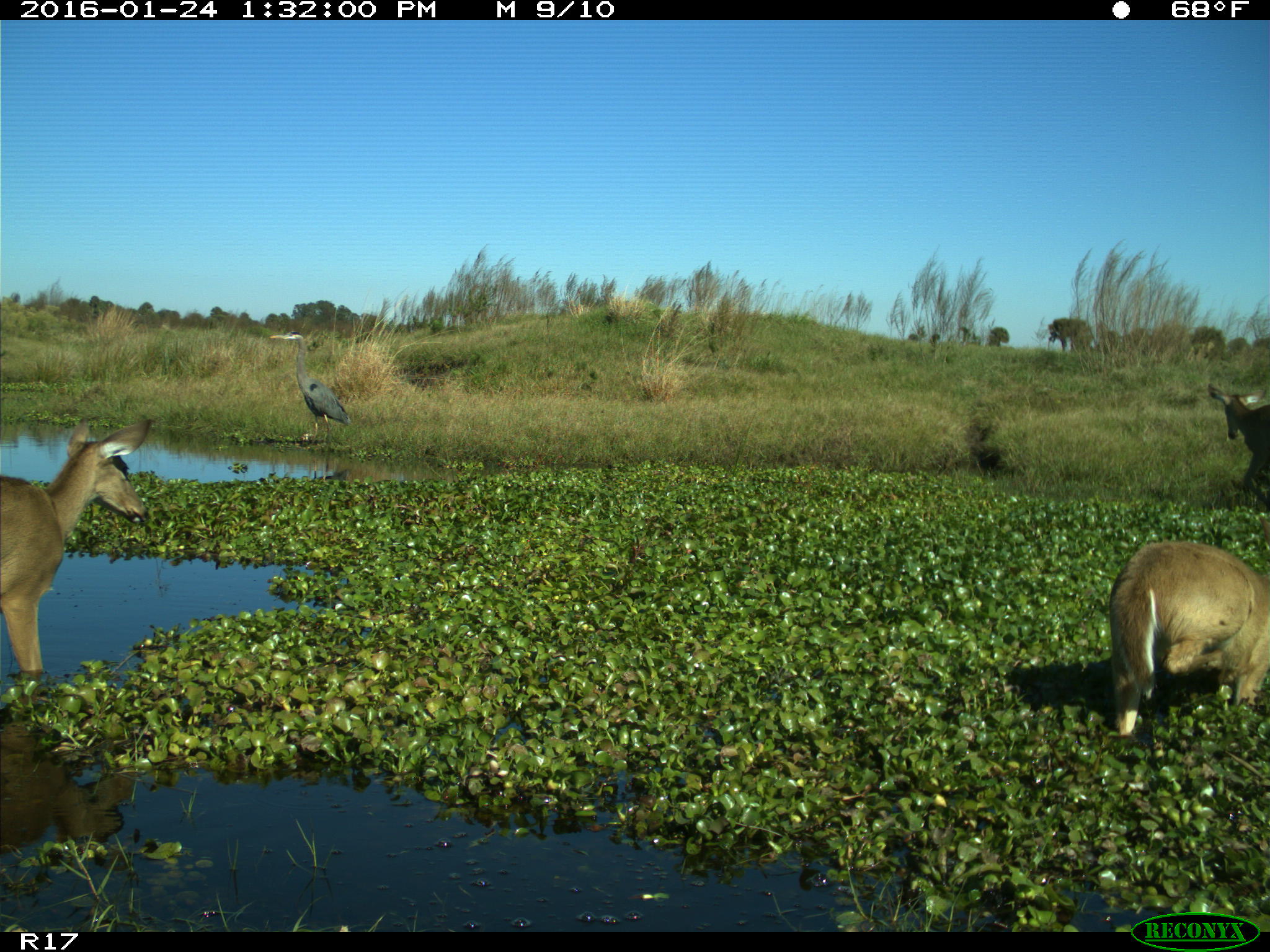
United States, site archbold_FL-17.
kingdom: Animalia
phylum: Chordata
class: Mammalia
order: Artiodactyla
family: Cervidae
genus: Odocoileus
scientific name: Odocoileus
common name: deer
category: unidentified deer